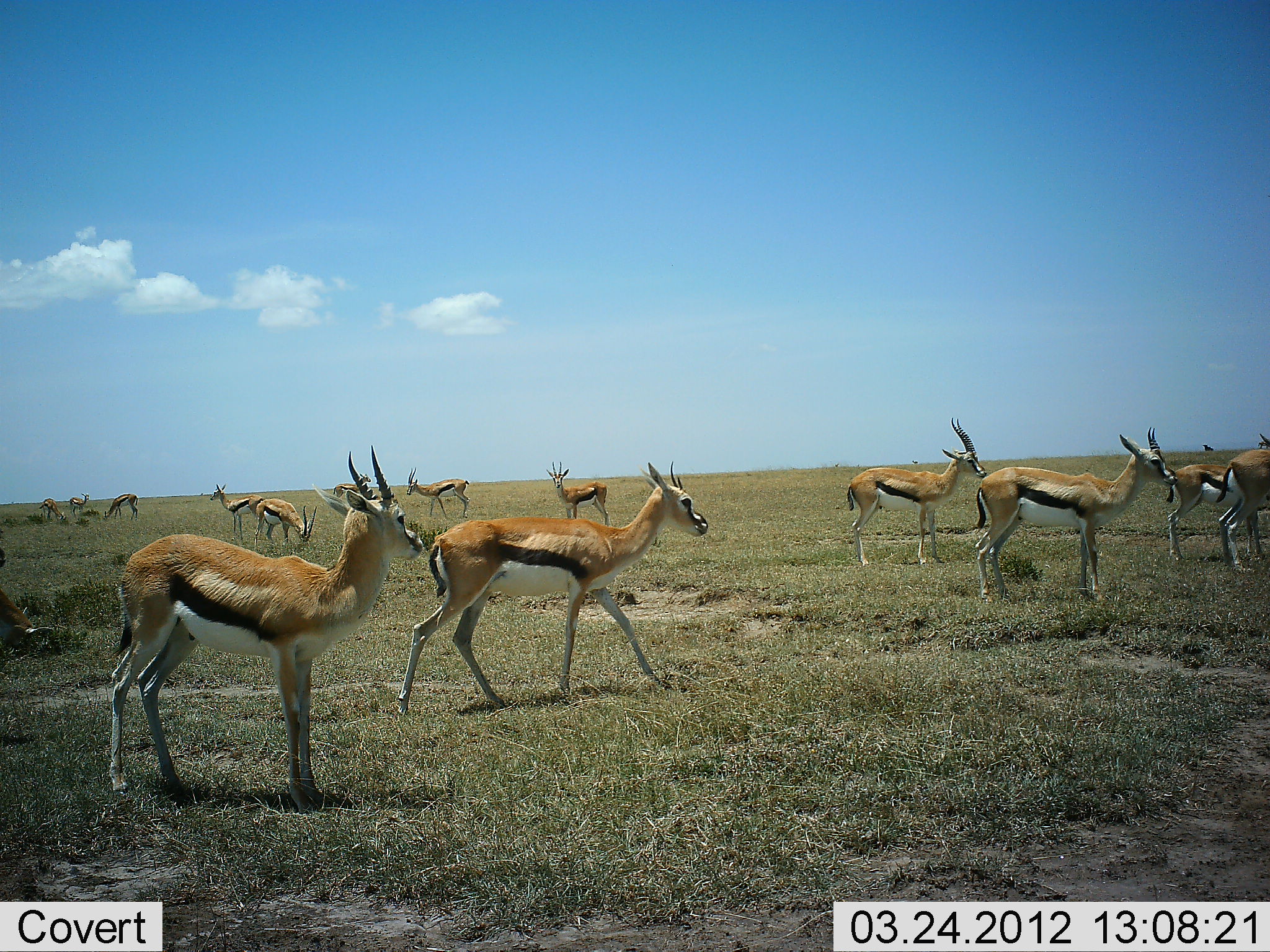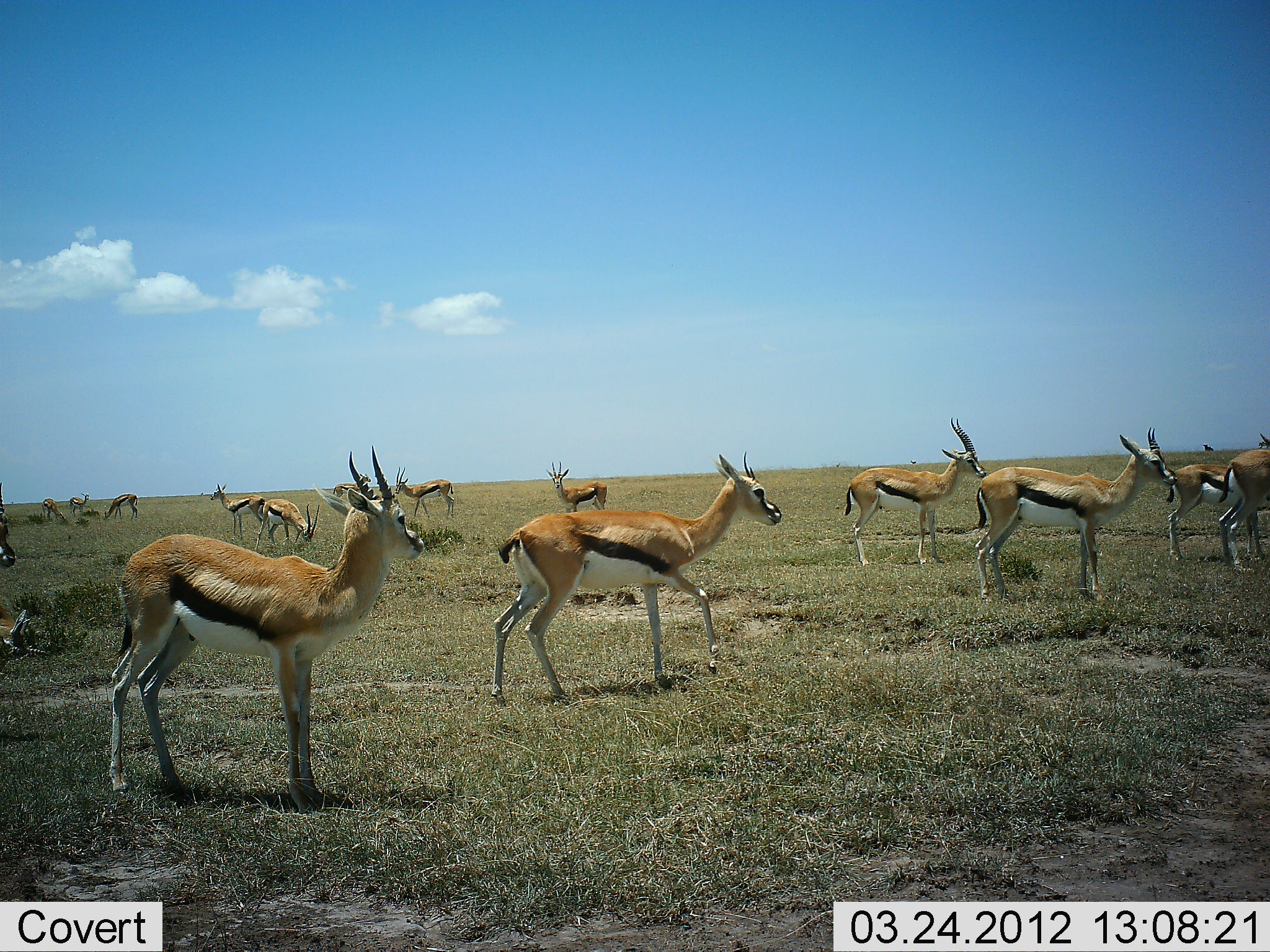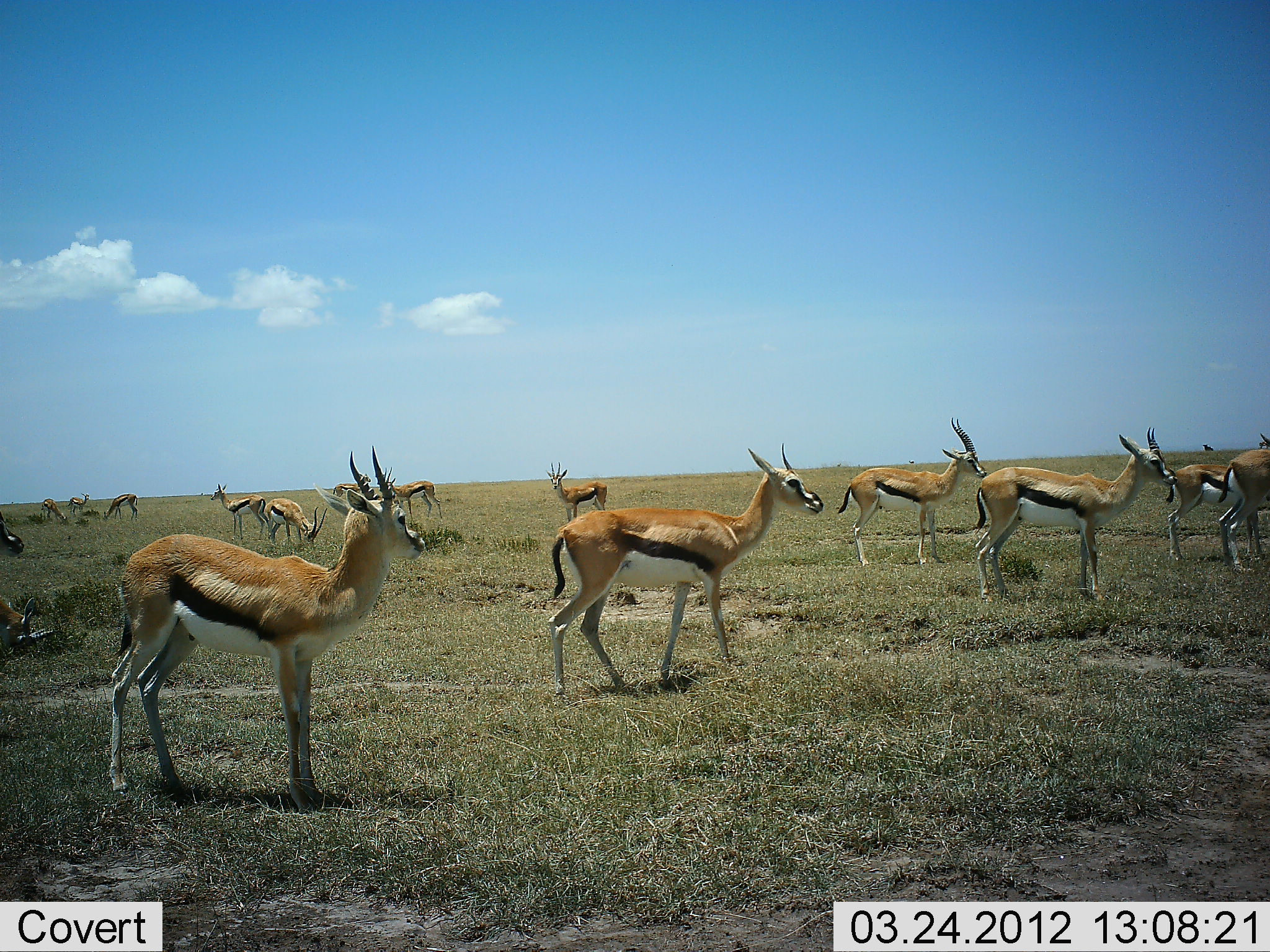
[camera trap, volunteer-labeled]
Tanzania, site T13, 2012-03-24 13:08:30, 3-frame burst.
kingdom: Animalia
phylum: Chordata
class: Mammalia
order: Artiodactyla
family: Bovidae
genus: Eudorcas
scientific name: Eudorcas thomsonii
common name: thomson's gazelle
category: gazellethomsons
Gazellethomsons (thomson's gazelle) (Eudorcas thomsonii), count 11-50. Behavior (volunteer vote fractions): standing 100%, resting 6%, moving 61%, interacting 0%. Young present (vote fraction): 0%. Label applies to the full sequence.